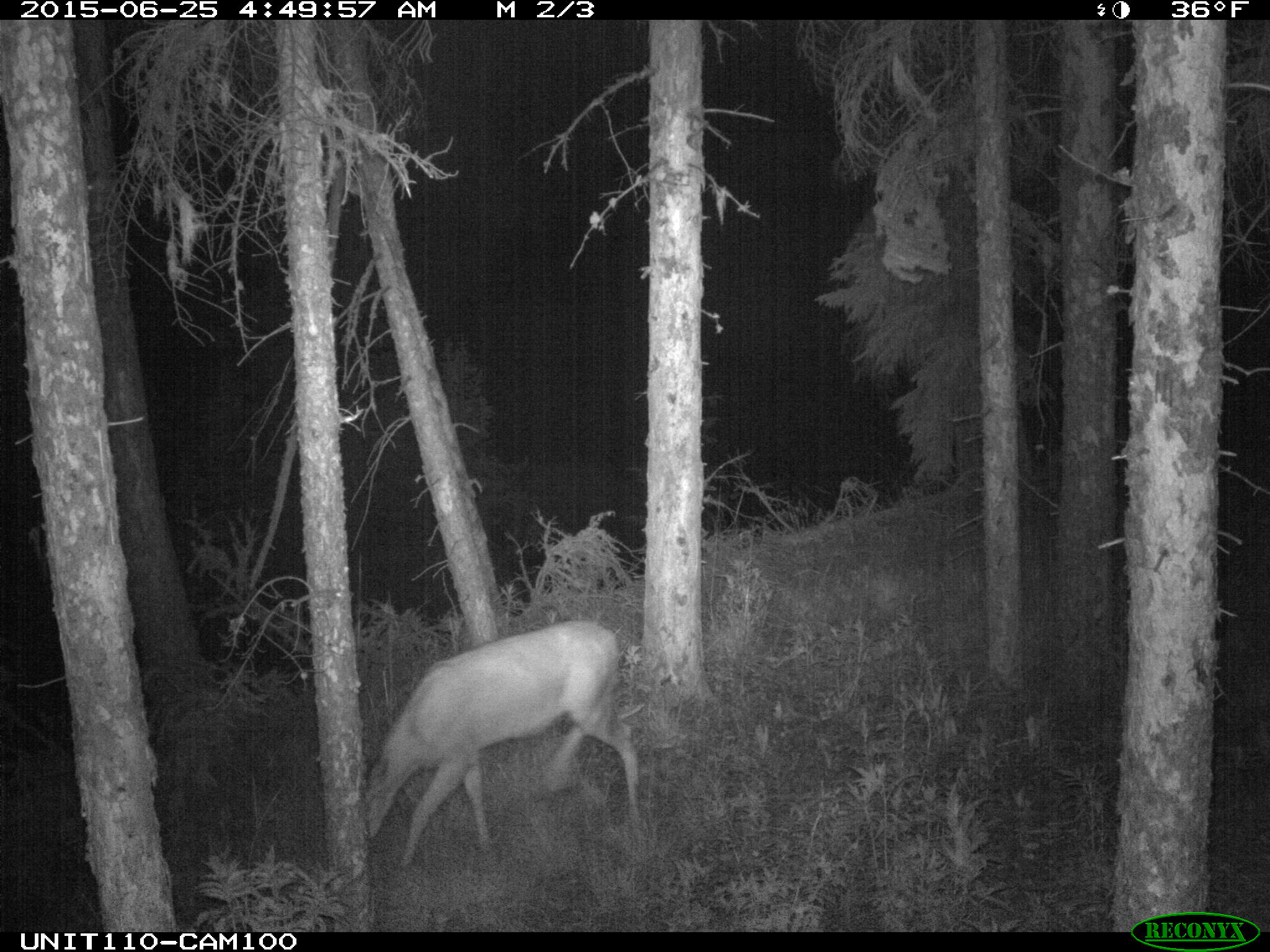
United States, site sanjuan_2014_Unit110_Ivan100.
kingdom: Animalia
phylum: Chordata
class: Mammalia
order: Artiodactyla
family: Cervidae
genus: Odocoileus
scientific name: Odocoileus hemionus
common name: mule deer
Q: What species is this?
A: Odocoileus hemionus (mule deer).